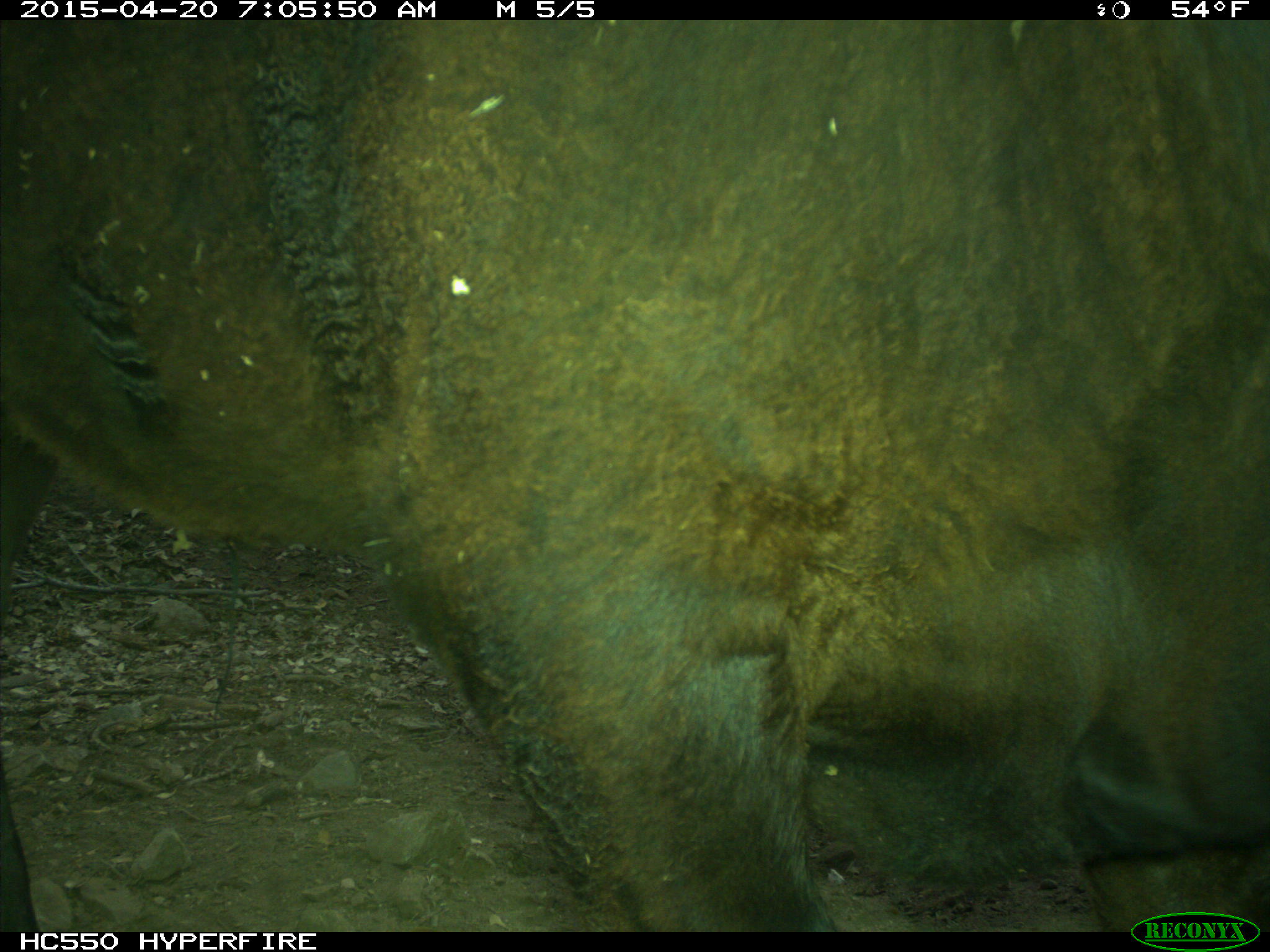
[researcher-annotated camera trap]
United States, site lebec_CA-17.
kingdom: Animalia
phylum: Chordata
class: Mammalia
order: Artiodactyla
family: Bovidae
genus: Bos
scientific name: Bos taurus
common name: domestic cow